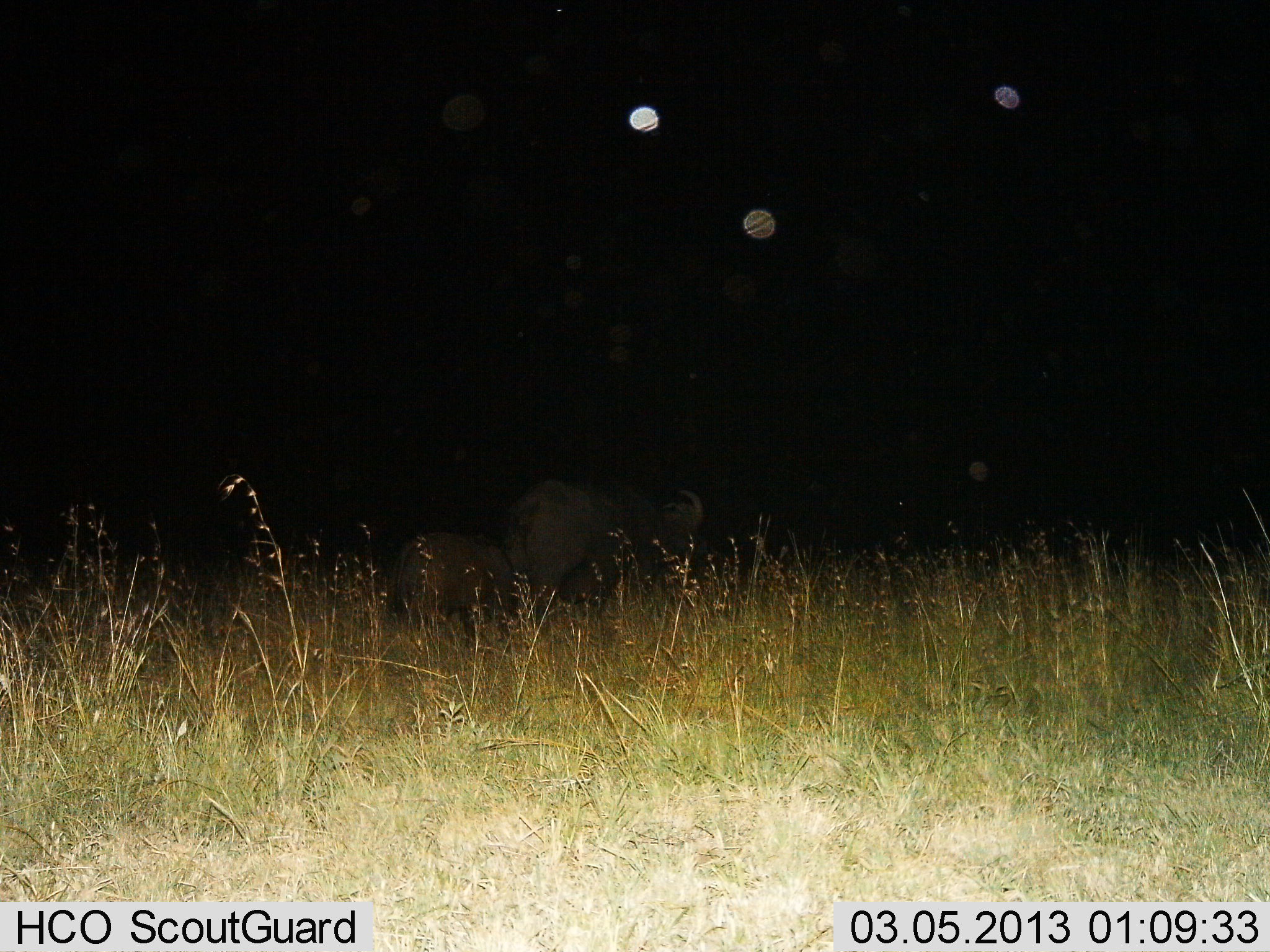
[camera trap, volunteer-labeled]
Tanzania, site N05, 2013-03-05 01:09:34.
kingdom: Animalia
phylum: Chordata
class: Mammalia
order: Artiodactyla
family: Bovidae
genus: Syncerus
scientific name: Syncerus caffer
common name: cape buffalo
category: buffalo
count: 2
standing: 54%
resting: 0%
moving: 38%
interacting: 0%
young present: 54%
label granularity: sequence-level